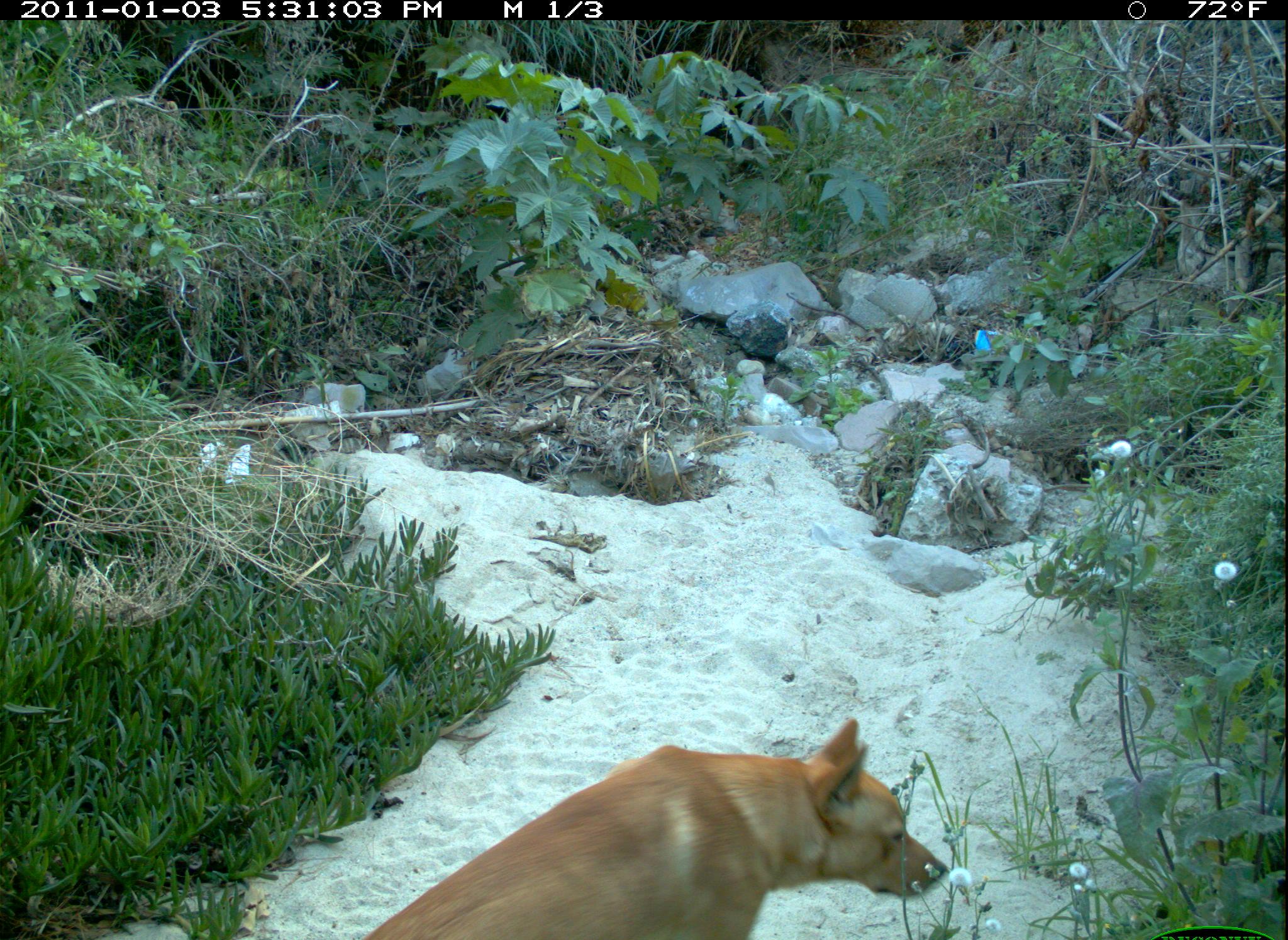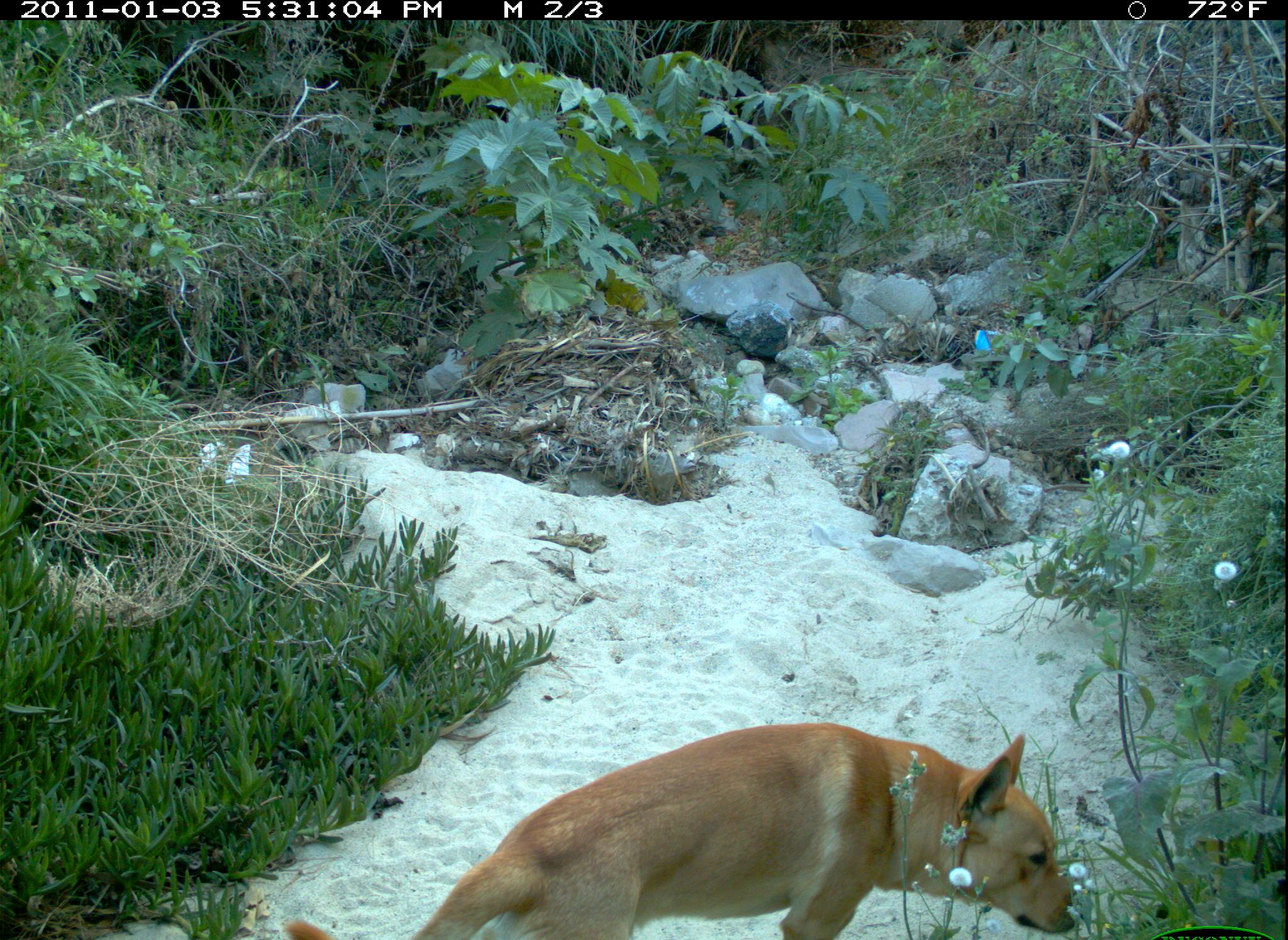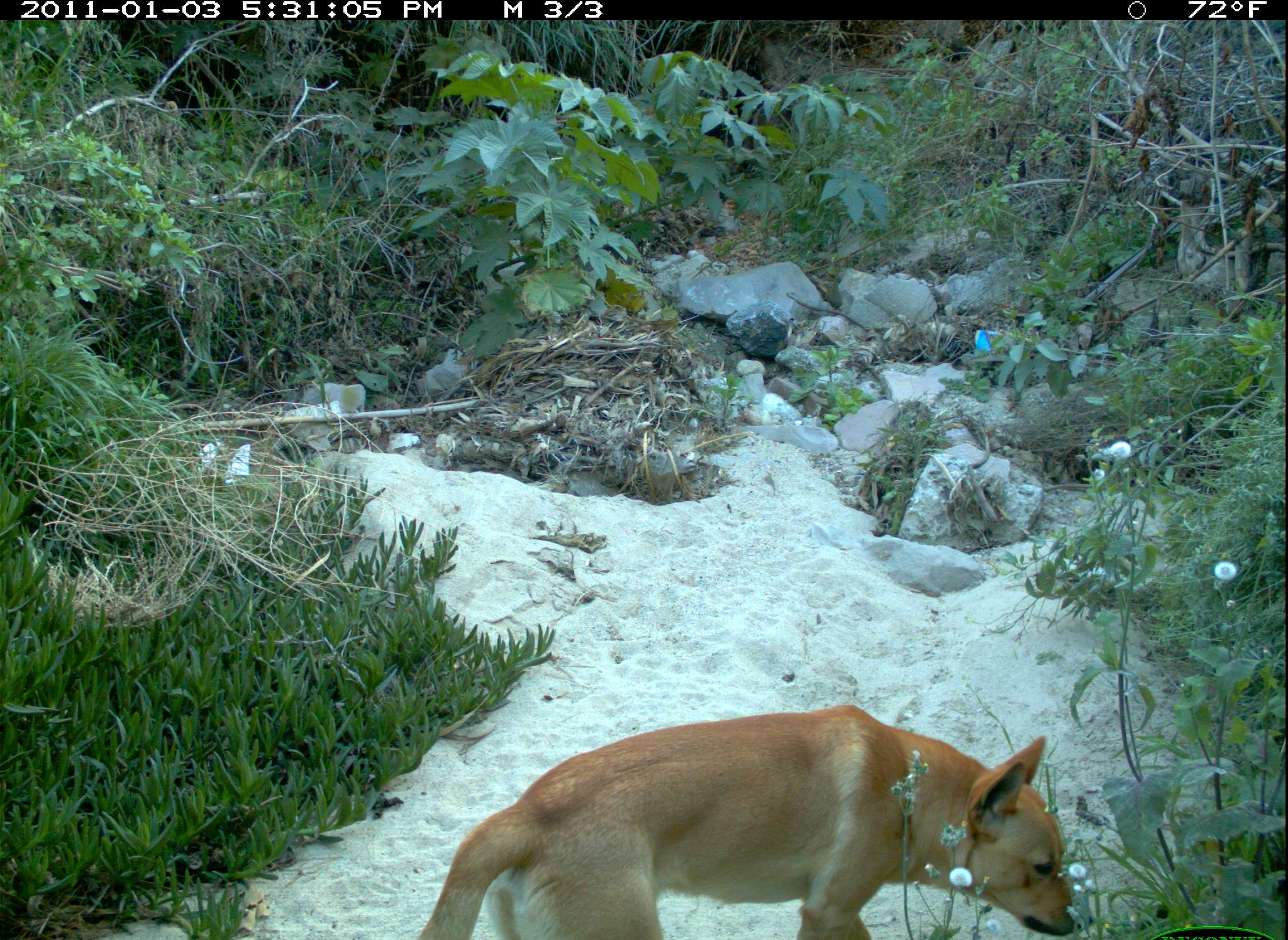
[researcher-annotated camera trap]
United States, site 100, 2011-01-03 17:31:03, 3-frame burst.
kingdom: Animalia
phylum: Chordata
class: Mammalia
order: Carnivora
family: Canidae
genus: Canis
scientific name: Canis familiaris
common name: domestic dog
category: dog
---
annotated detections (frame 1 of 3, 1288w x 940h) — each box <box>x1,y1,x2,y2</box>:
dog: <box>351,715,942,940</box>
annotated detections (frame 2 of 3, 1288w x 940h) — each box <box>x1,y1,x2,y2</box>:
dog: <box>285,717,1085,940</box>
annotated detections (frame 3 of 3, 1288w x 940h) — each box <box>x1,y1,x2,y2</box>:
dog: <box>404,697,1106,940</box>